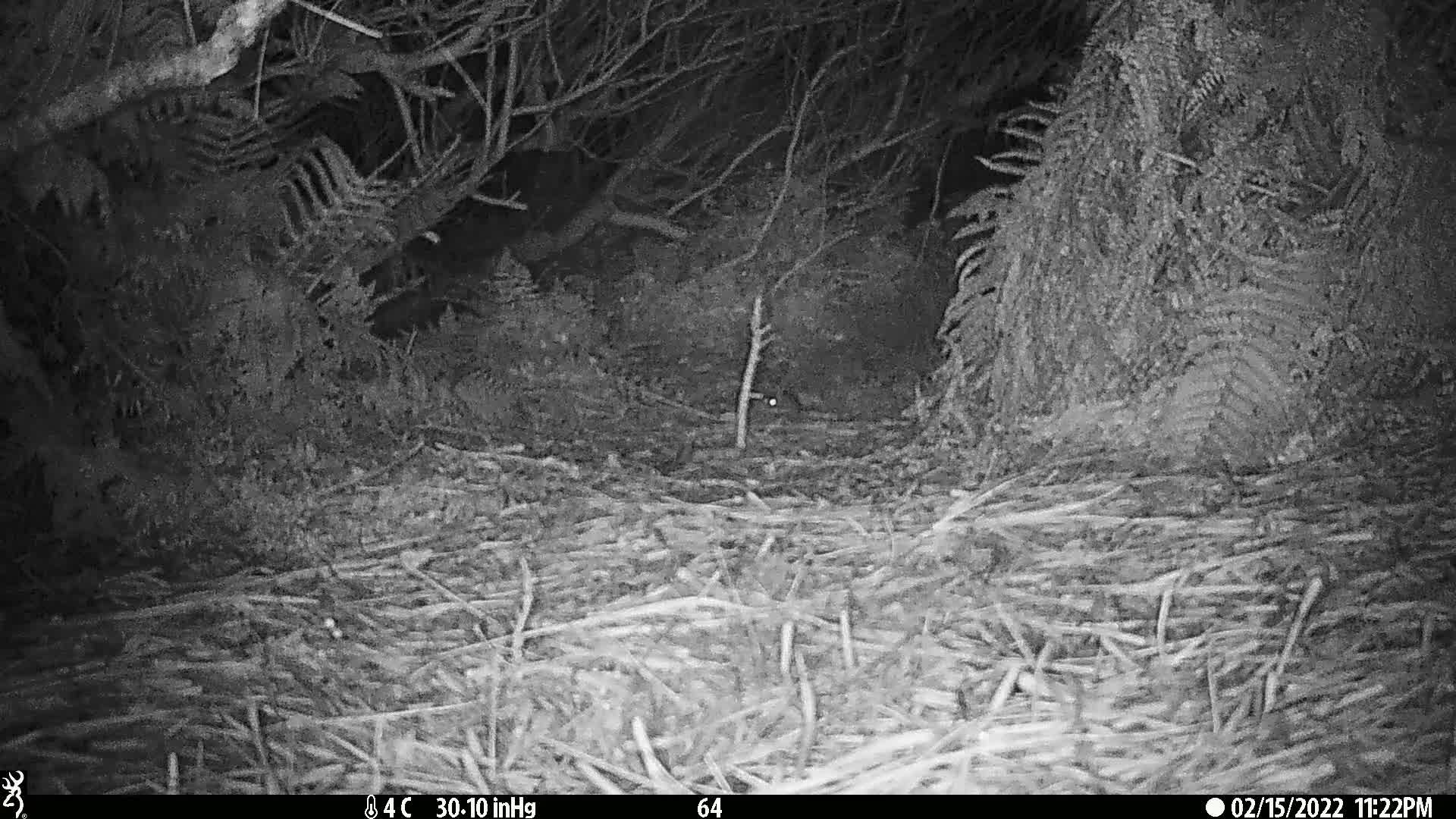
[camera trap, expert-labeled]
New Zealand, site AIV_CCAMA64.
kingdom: Animalia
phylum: Chordata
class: Mammalia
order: Rodentia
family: Muridae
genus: Mus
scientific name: Mus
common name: mouse